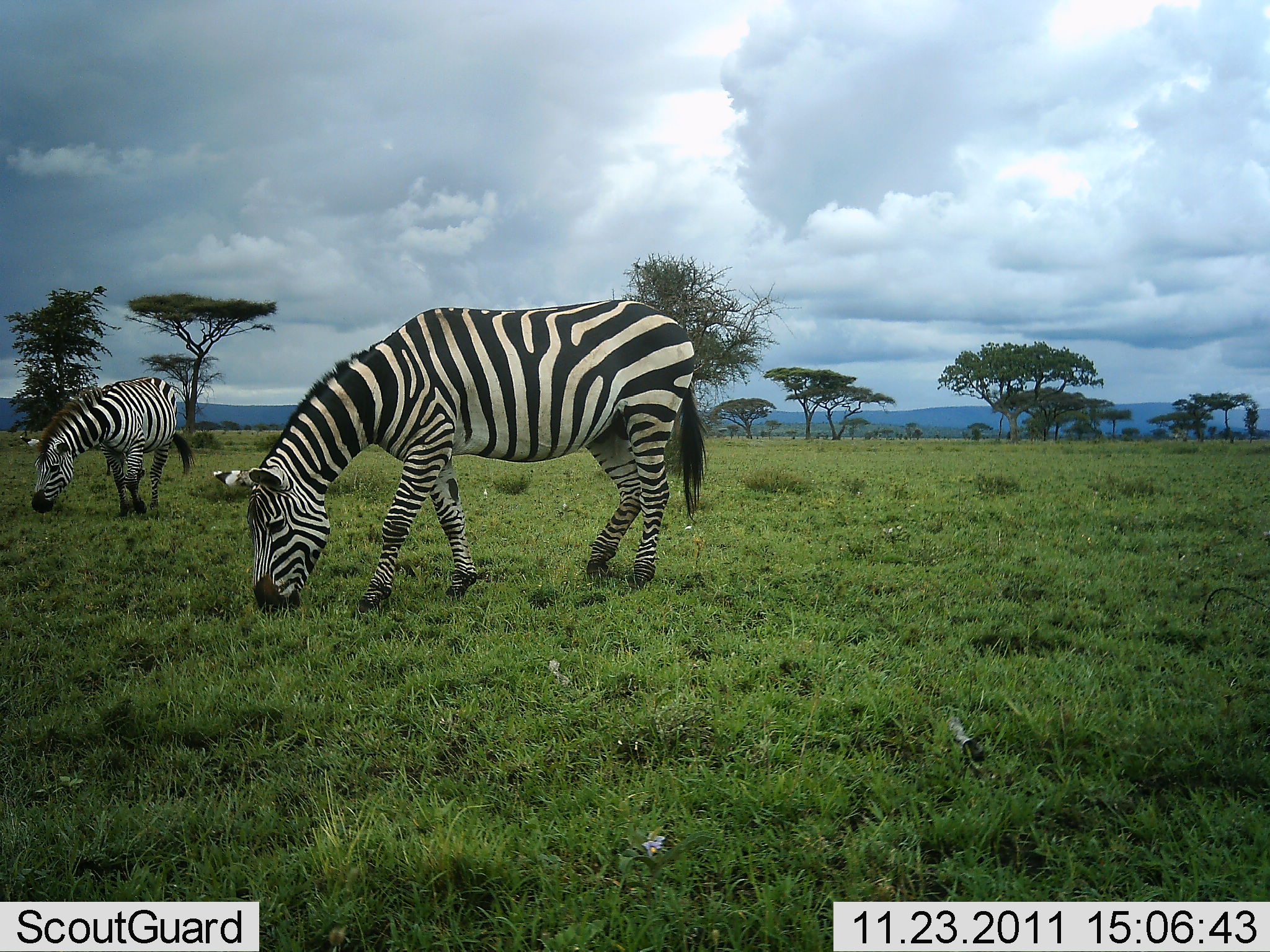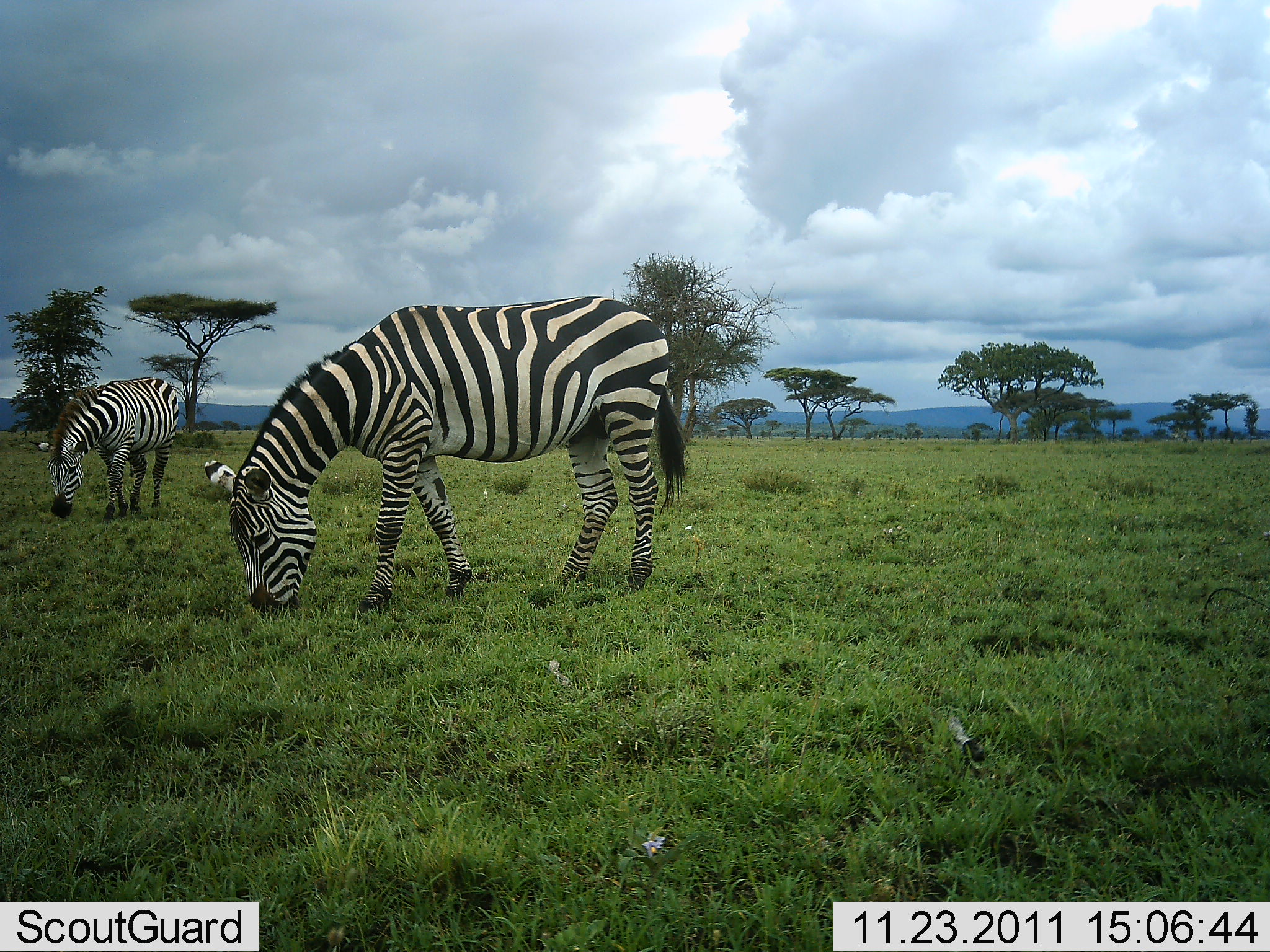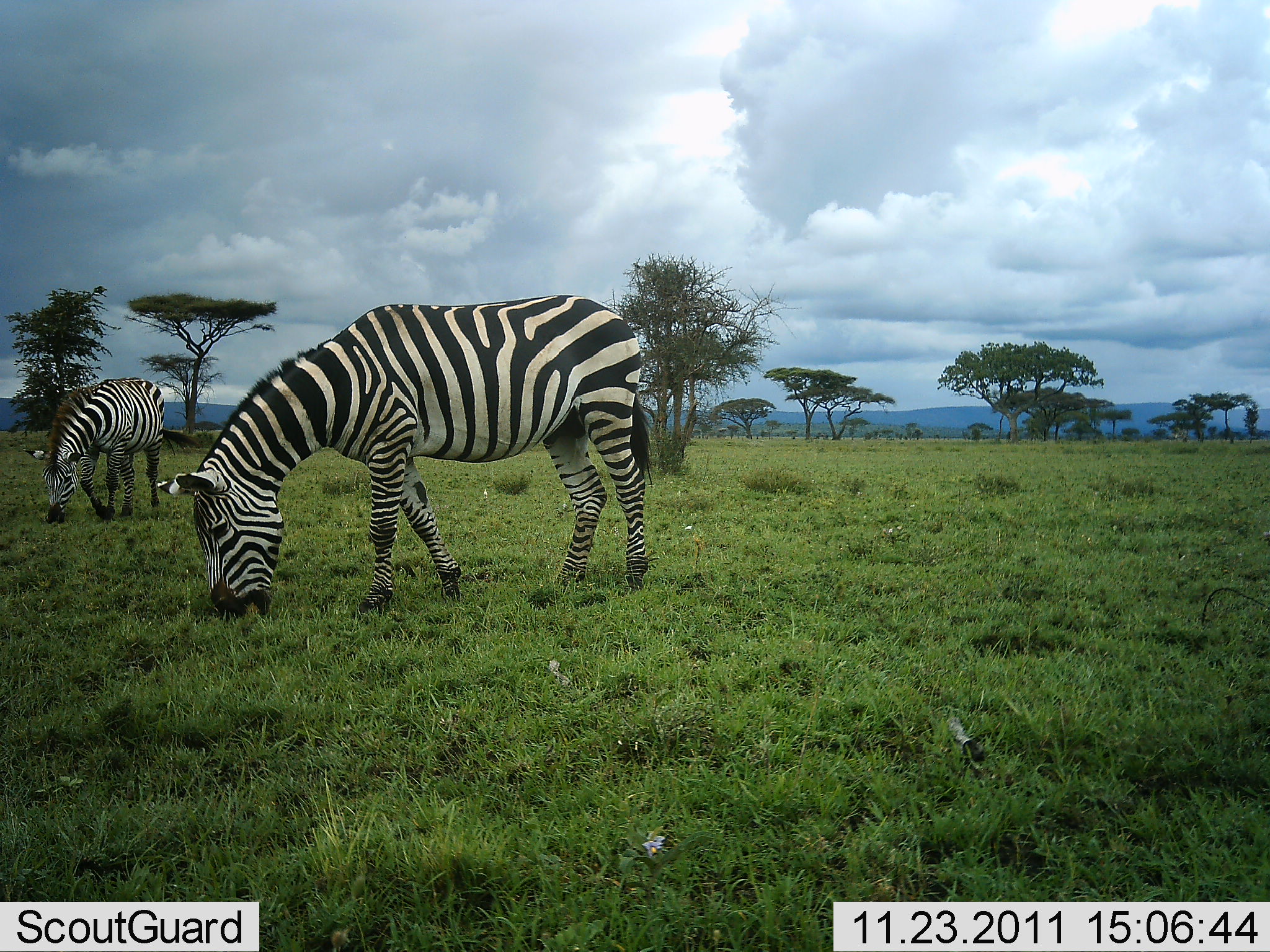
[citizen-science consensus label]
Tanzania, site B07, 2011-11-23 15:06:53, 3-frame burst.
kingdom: Animalia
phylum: Chordata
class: Mammalia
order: Perissodactyla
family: Equidae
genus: Equus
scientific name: Equus quagga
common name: plains zebra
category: zebra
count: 2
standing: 15%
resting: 0%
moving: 0%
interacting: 0%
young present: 0%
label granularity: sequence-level